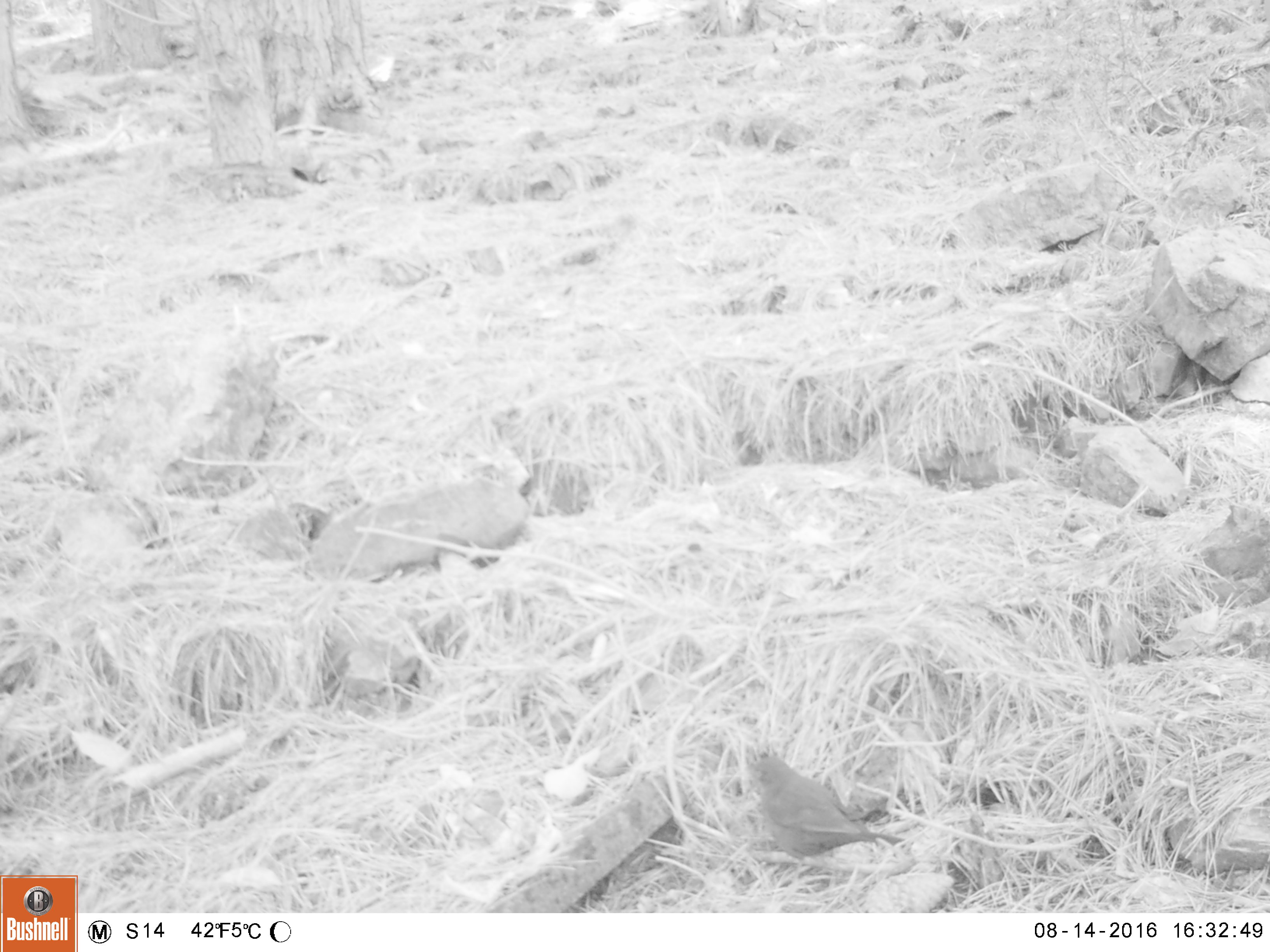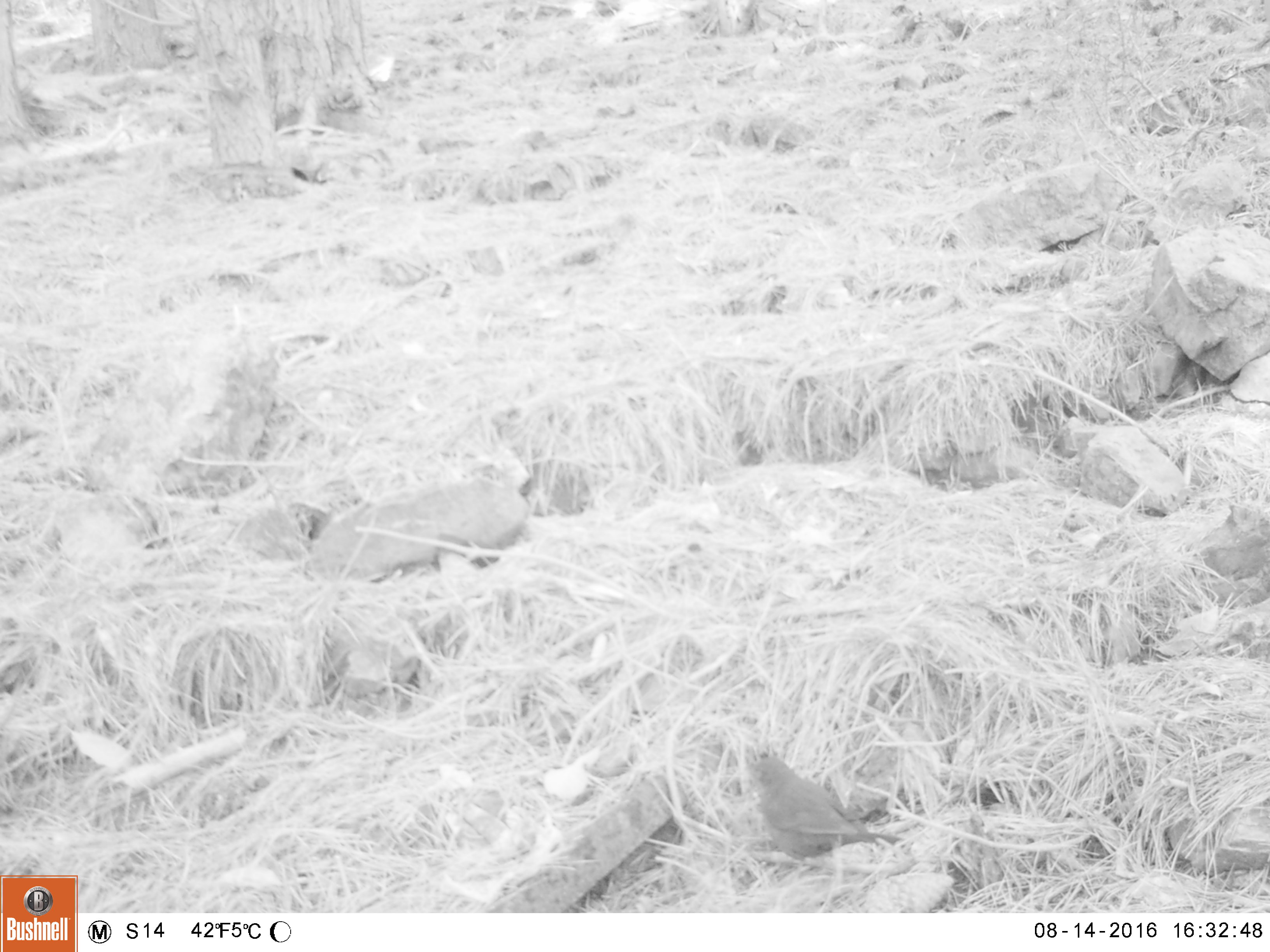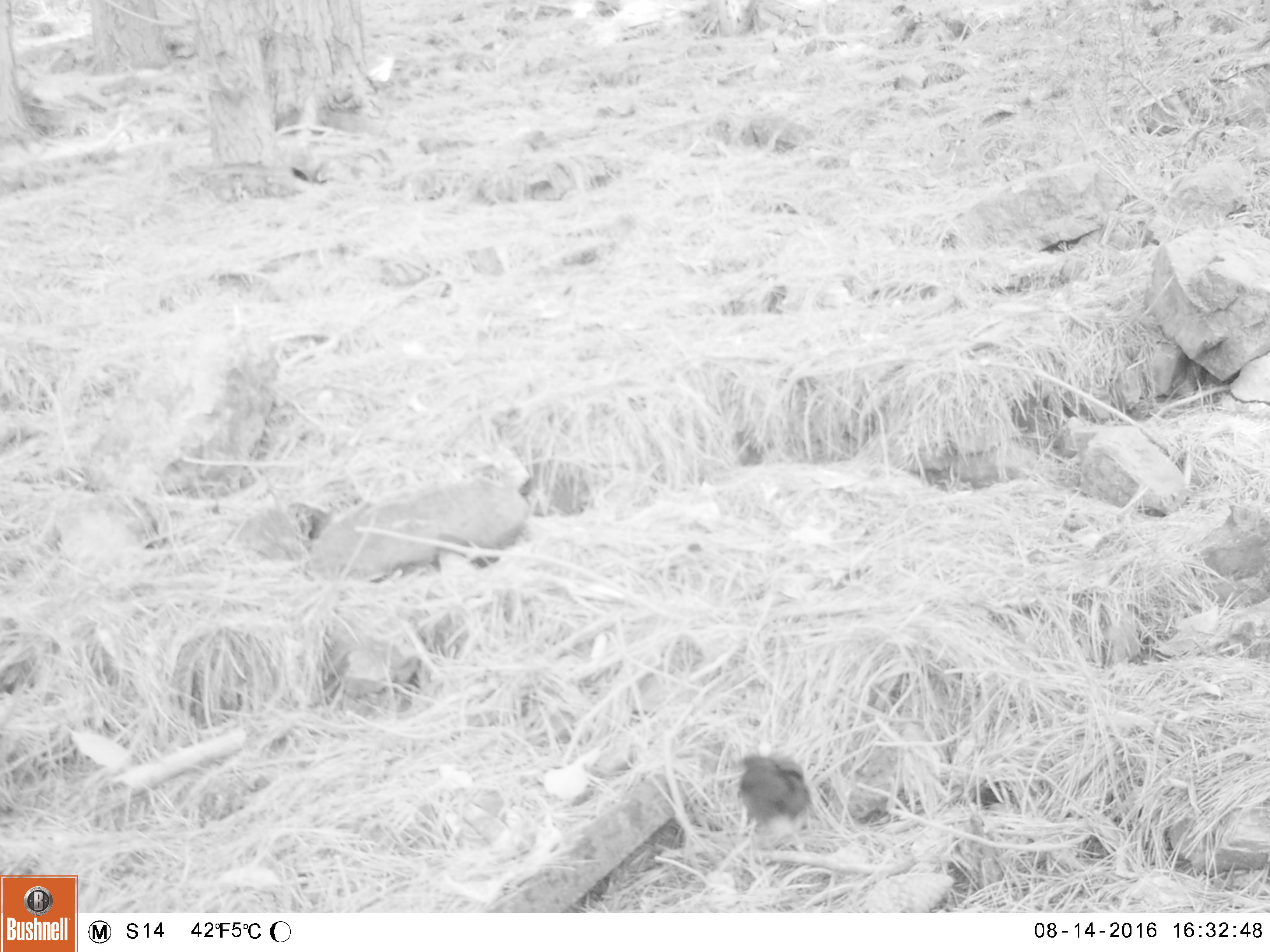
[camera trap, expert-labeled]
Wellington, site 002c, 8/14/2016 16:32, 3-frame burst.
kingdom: Animalia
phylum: Chordata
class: Aves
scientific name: Aves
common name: bird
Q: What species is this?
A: Bird (Aves).